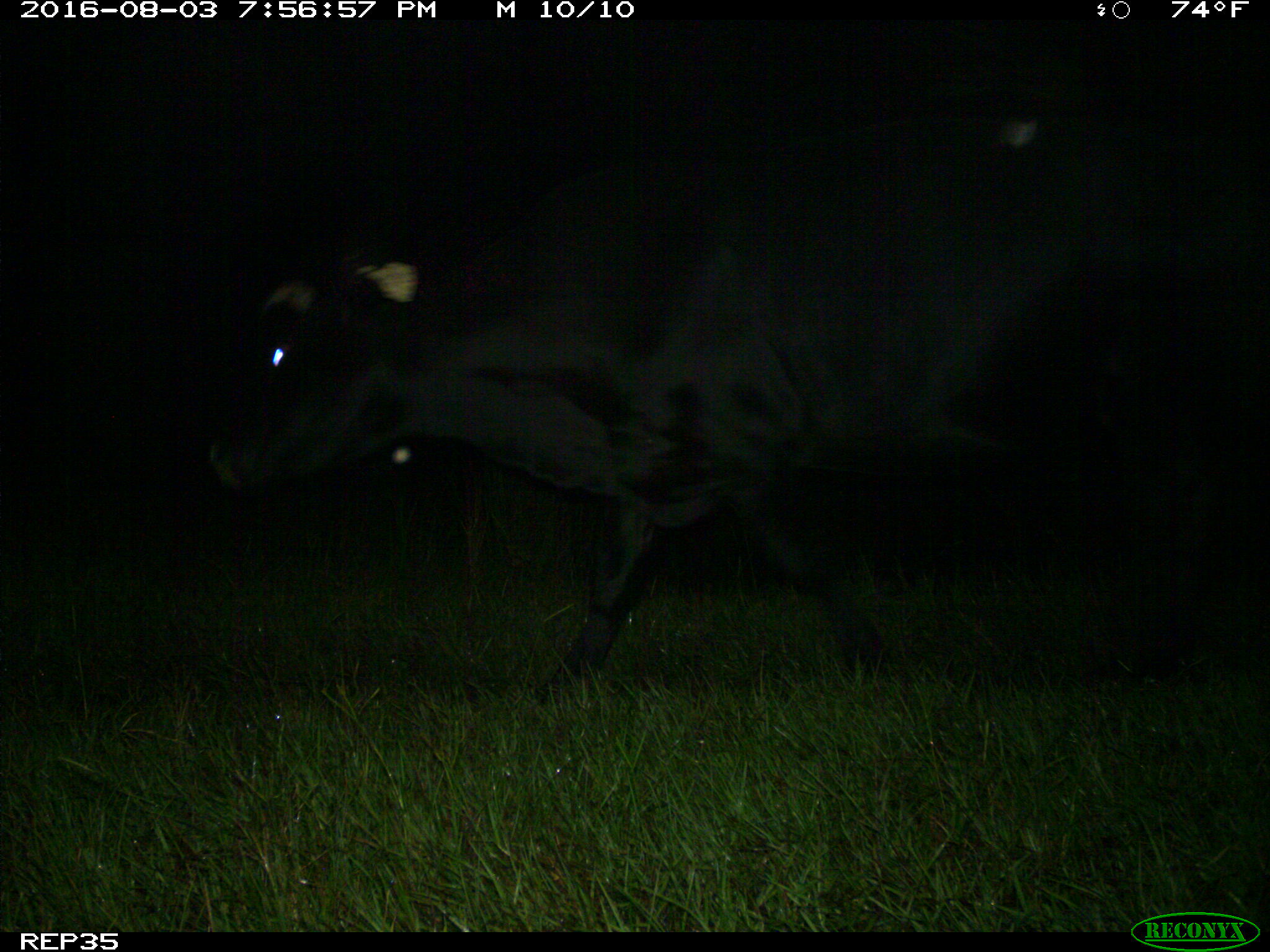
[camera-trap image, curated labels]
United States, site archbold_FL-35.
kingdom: Animalia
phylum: Chordata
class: Mammalia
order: Artiodactyla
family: Bovidae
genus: Bos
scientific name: Bos taurus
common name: domestic cow